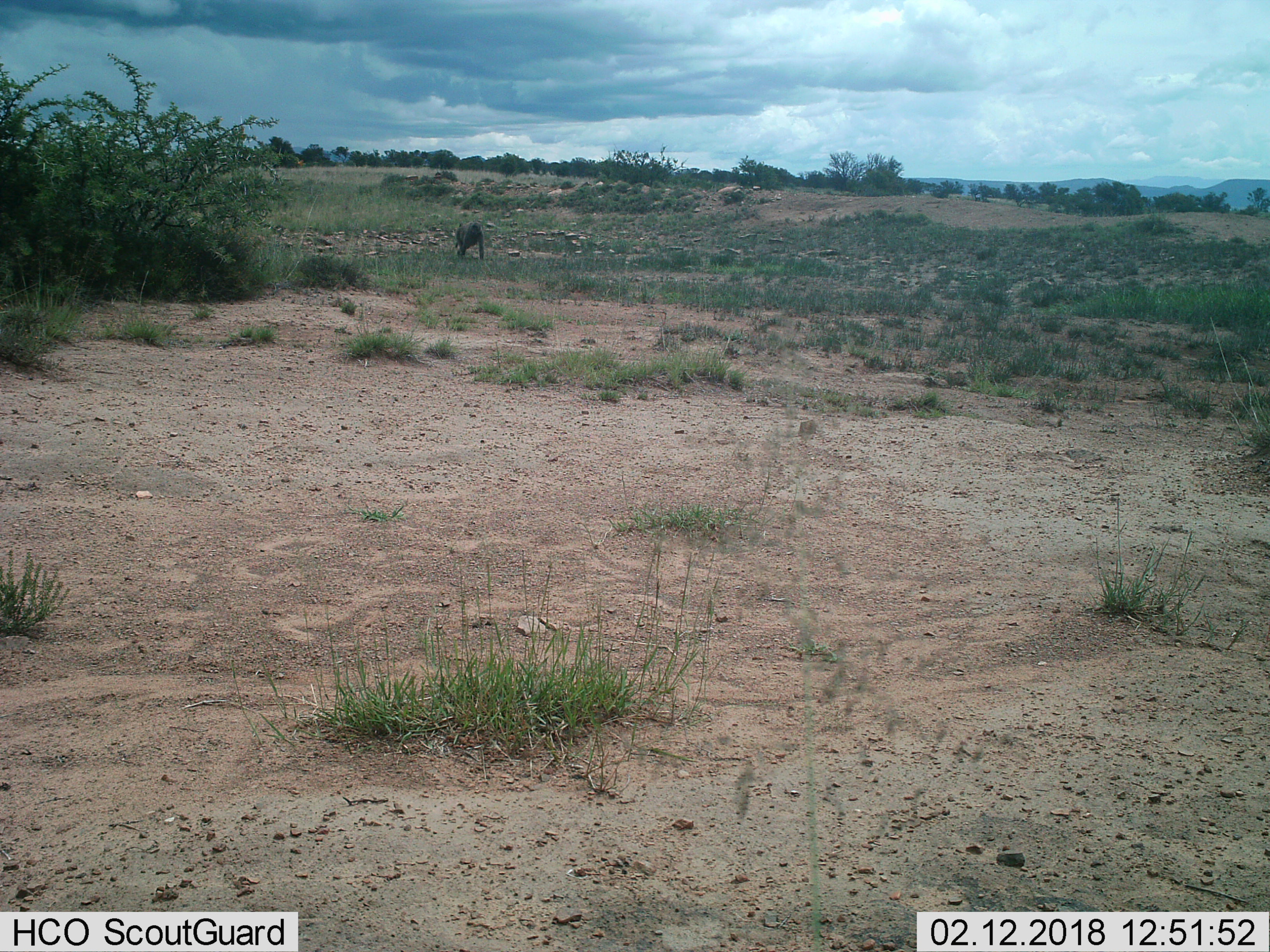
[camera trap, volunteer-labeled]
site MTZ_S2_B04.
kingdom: Animalia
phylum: Chordata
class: Mammalia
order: Primates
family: Cercopithecidae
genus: Papio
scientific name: Papio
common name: baboon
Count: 1.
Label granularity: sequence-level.